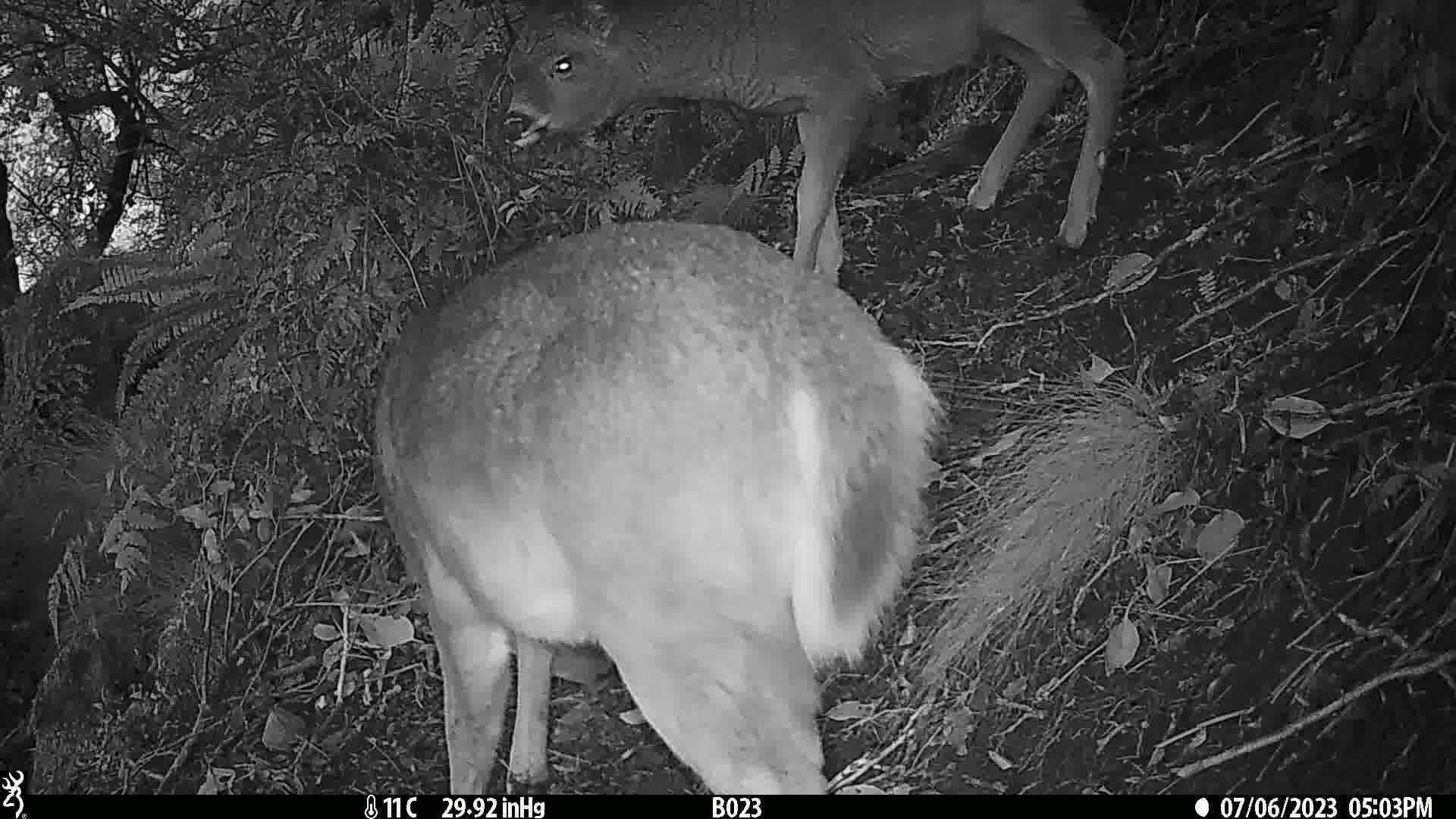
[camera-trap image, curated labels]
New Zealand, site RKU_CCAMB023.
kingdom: Animalia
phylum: Chordata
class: Mammalia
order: Artiodactyla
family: Cervidae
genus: Odocoileus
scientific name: Odocoileus virginianus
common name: white-tailed deer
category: white tailed deer